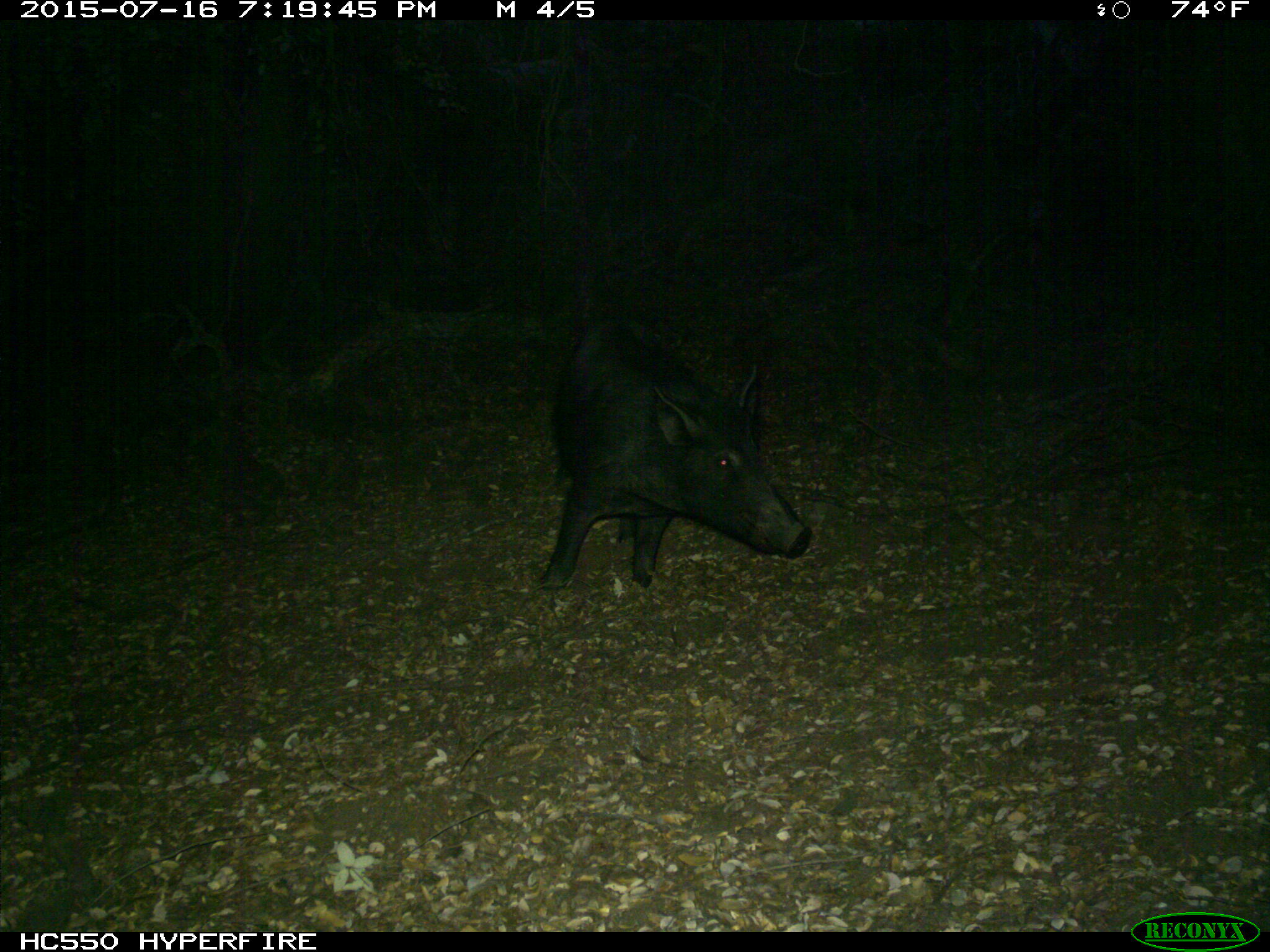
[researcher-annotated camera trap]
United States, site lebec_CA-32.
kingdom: Animalia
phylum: Chordata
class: Mammalia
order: Artiodactyla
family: Suidae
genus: Sus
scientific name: Sus scrofa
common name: wild boar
Sus scrofa (wild boar).